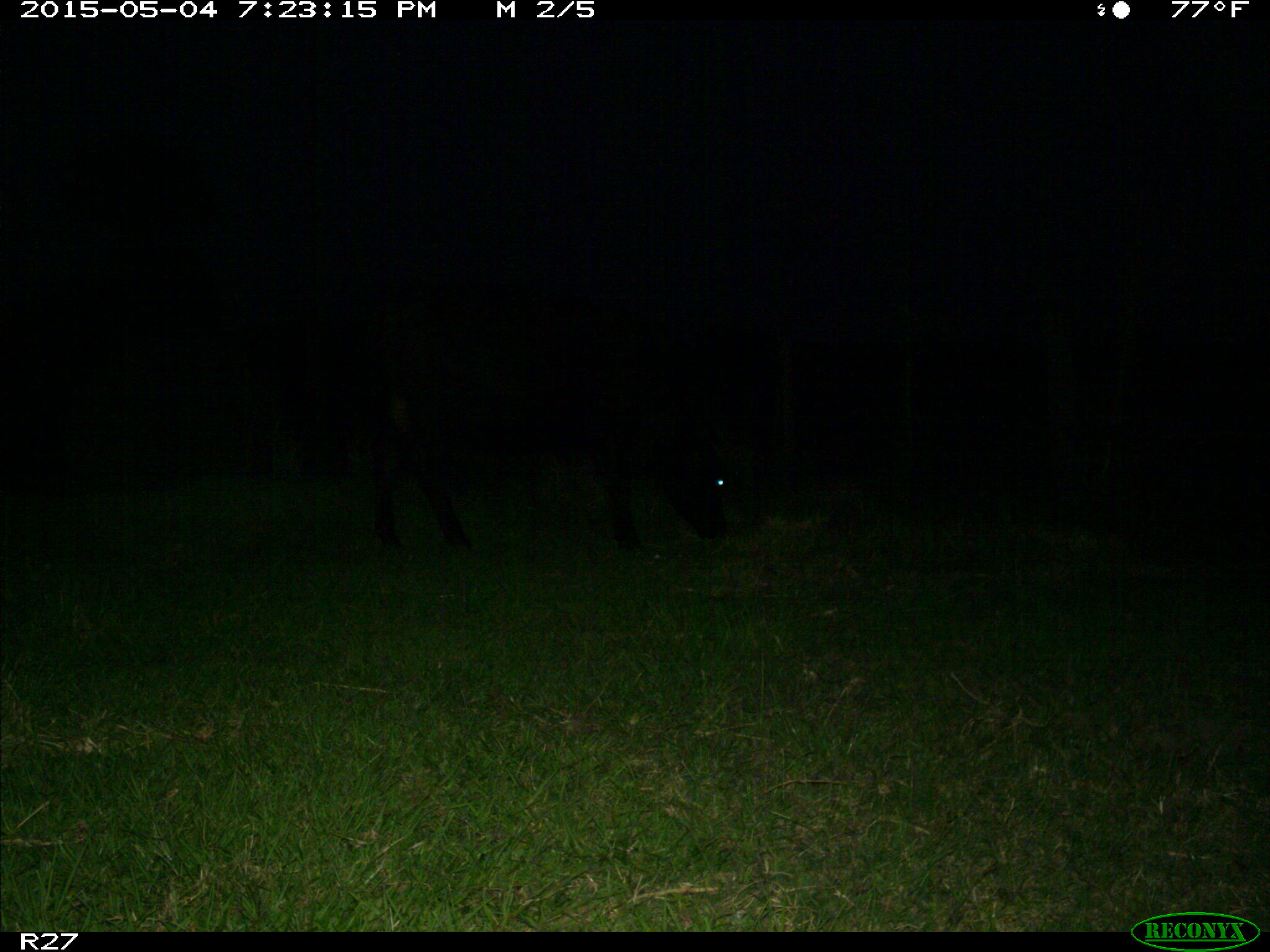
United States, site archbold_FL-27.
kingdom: Animalia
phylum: Chordata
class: Mammalia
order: Artiodactyla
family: Bovidae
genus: Bos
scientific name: Bos taurus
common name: domestic cow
Bos taurus (domestic cow).